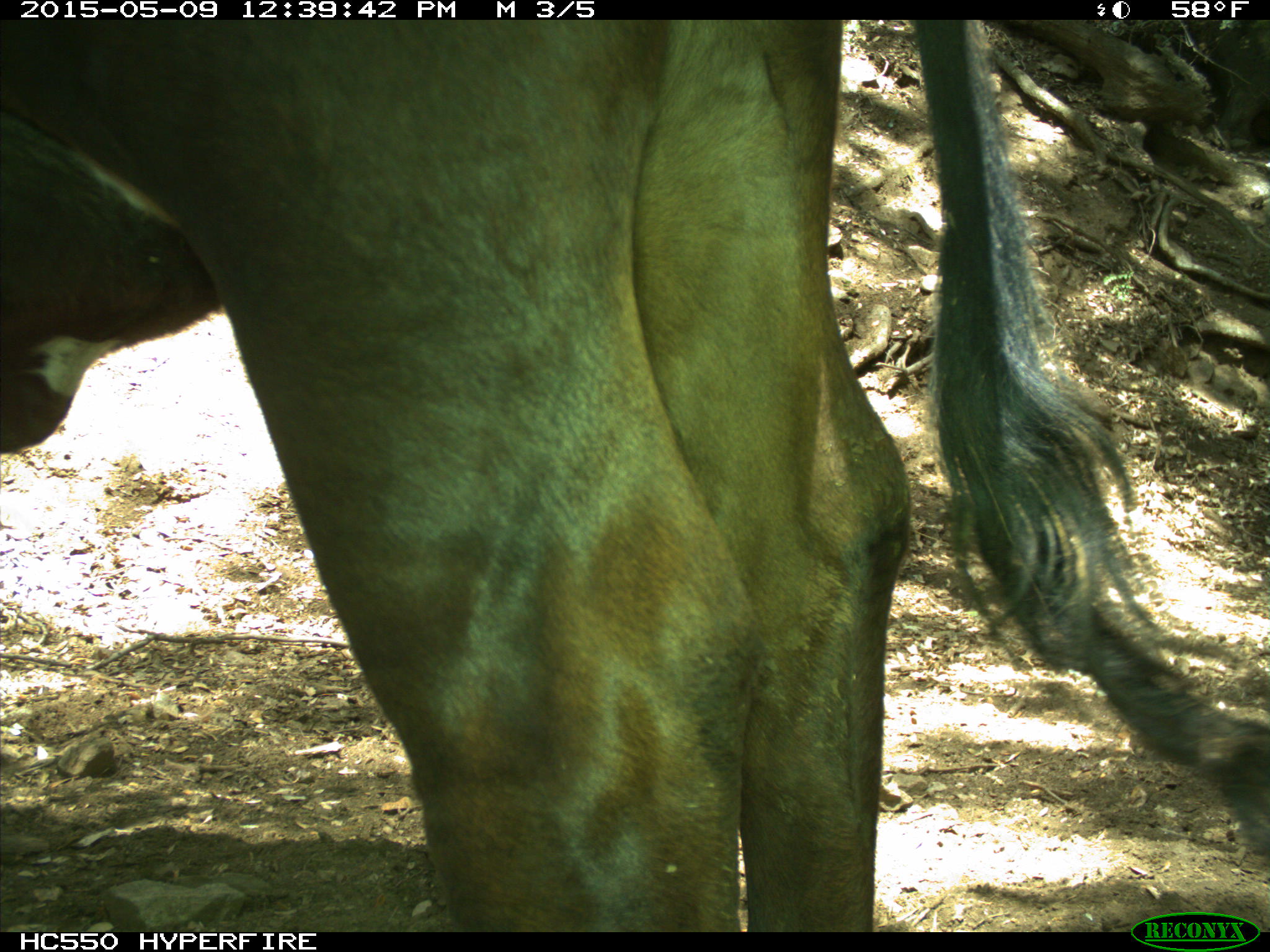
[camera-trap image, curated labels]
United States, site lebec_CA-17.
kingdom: Animalia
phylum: Chordata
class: Mammalia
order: Artiodactyla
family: Bovidae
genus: Bos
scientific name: Bos taurus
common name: domestic cow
Bos taurus (domestic cow).